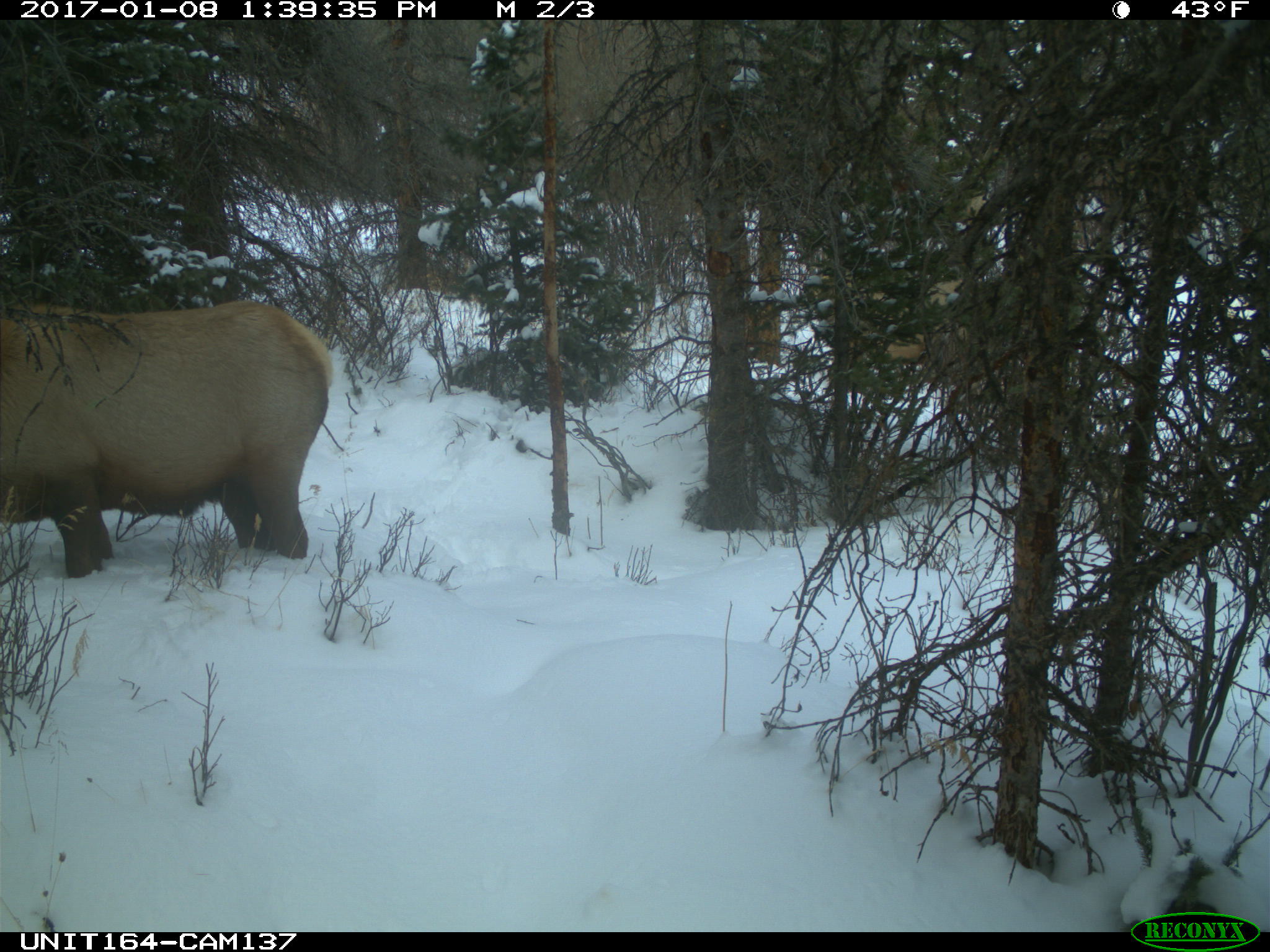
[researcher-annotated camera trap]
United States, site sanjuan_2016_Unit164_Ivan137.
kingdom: Animalia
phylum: Chordata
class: Mammalia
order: Artiodactyla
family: Cervidae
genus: Cervus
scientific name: Cervus elaphus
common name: red deer